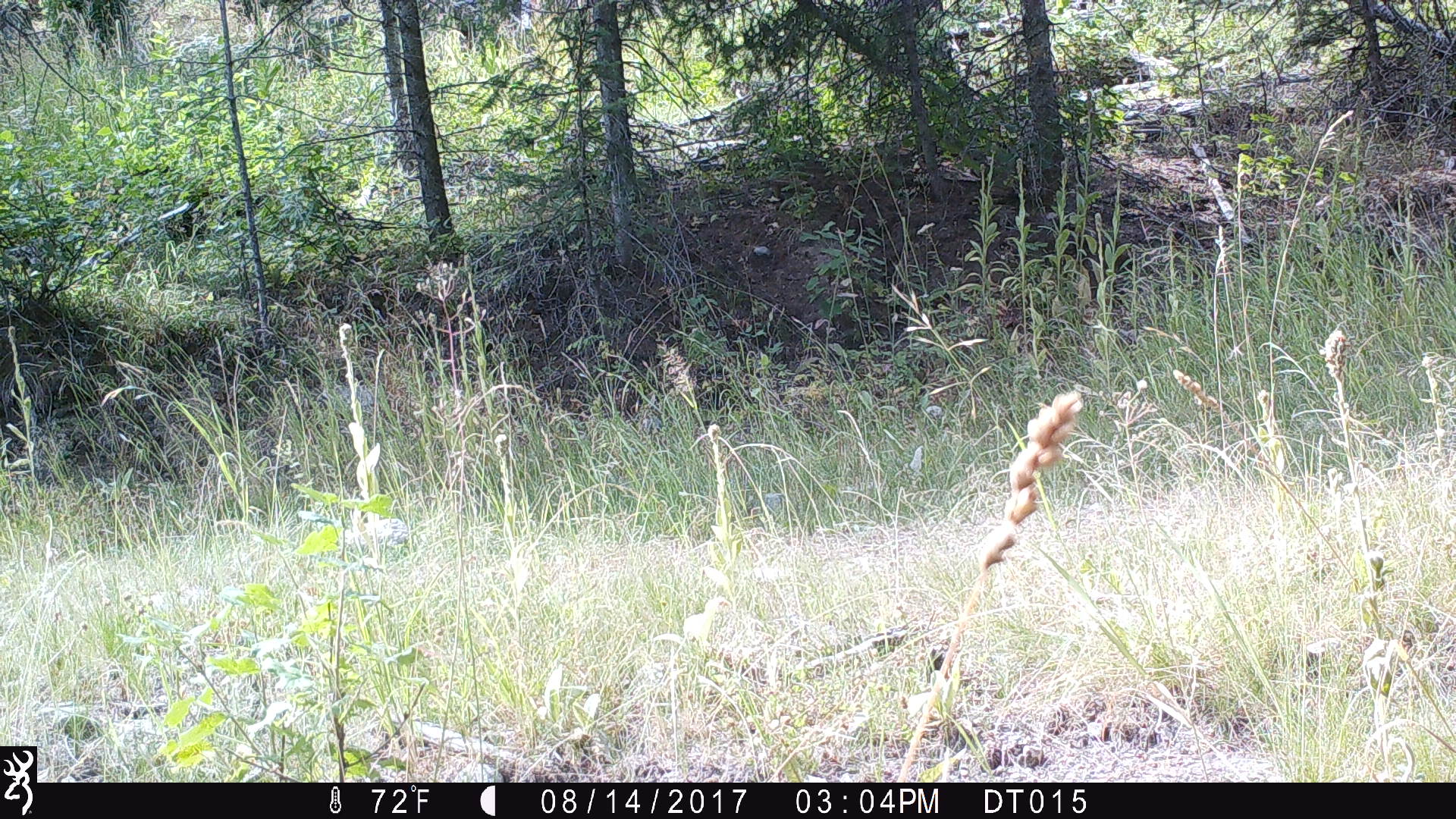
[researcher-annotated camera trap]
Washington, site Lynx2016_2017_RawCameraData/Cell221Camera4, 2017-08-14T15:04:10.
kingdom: Animalia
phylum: Chordata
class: Mammalia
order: Carnivora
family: Canidae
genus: Canis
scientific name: Canis latrans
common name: coyote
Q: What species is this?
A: Canis latrans (coyote).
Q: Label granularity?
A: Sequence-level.